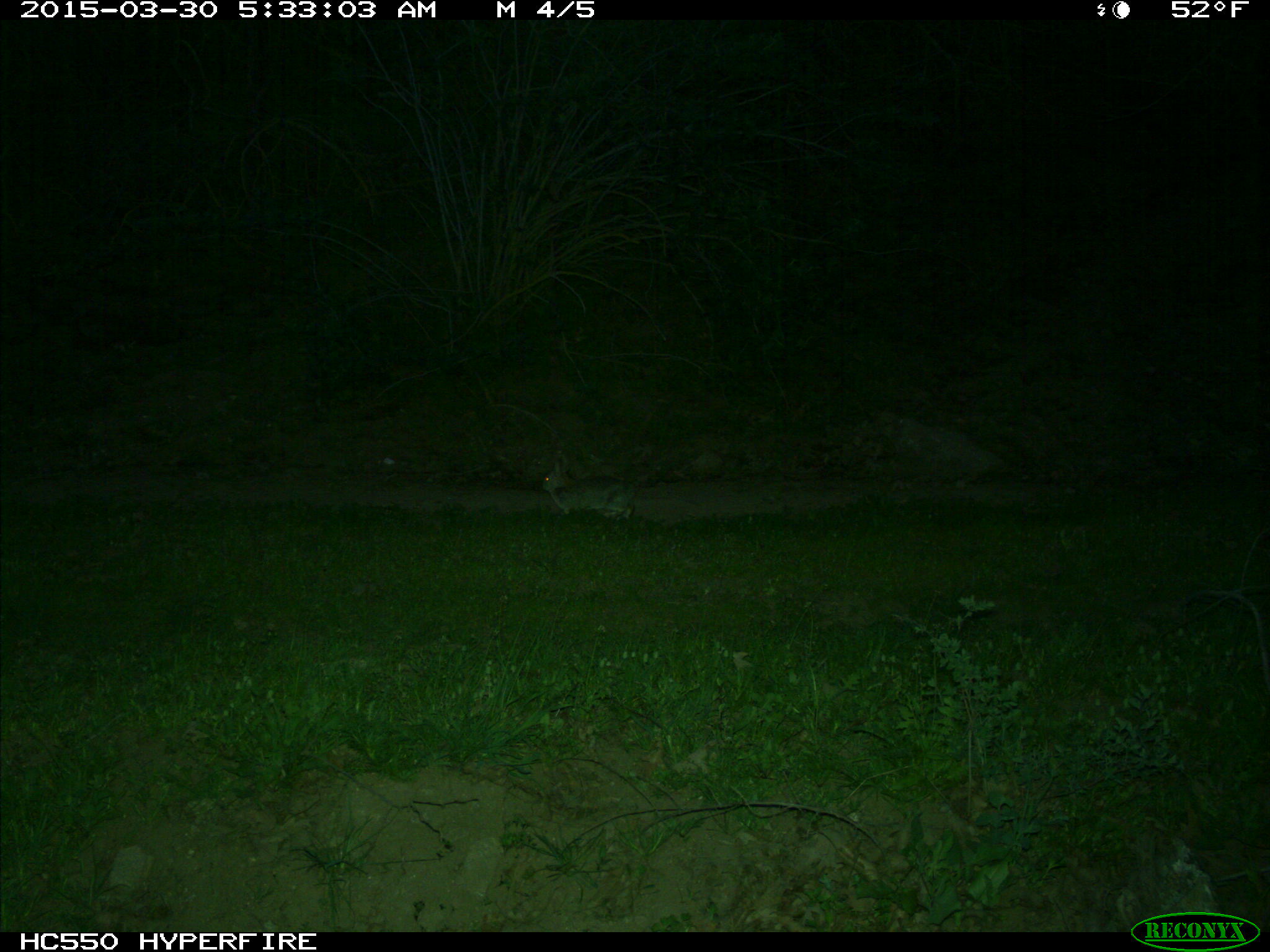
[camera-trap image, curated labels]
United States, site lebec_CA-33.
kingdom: Animalia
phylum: Chordata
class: Mammalia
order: Lagomorpha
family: Leporidae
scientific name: Leporidae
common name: rabbits and hares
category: unidentified rabbit